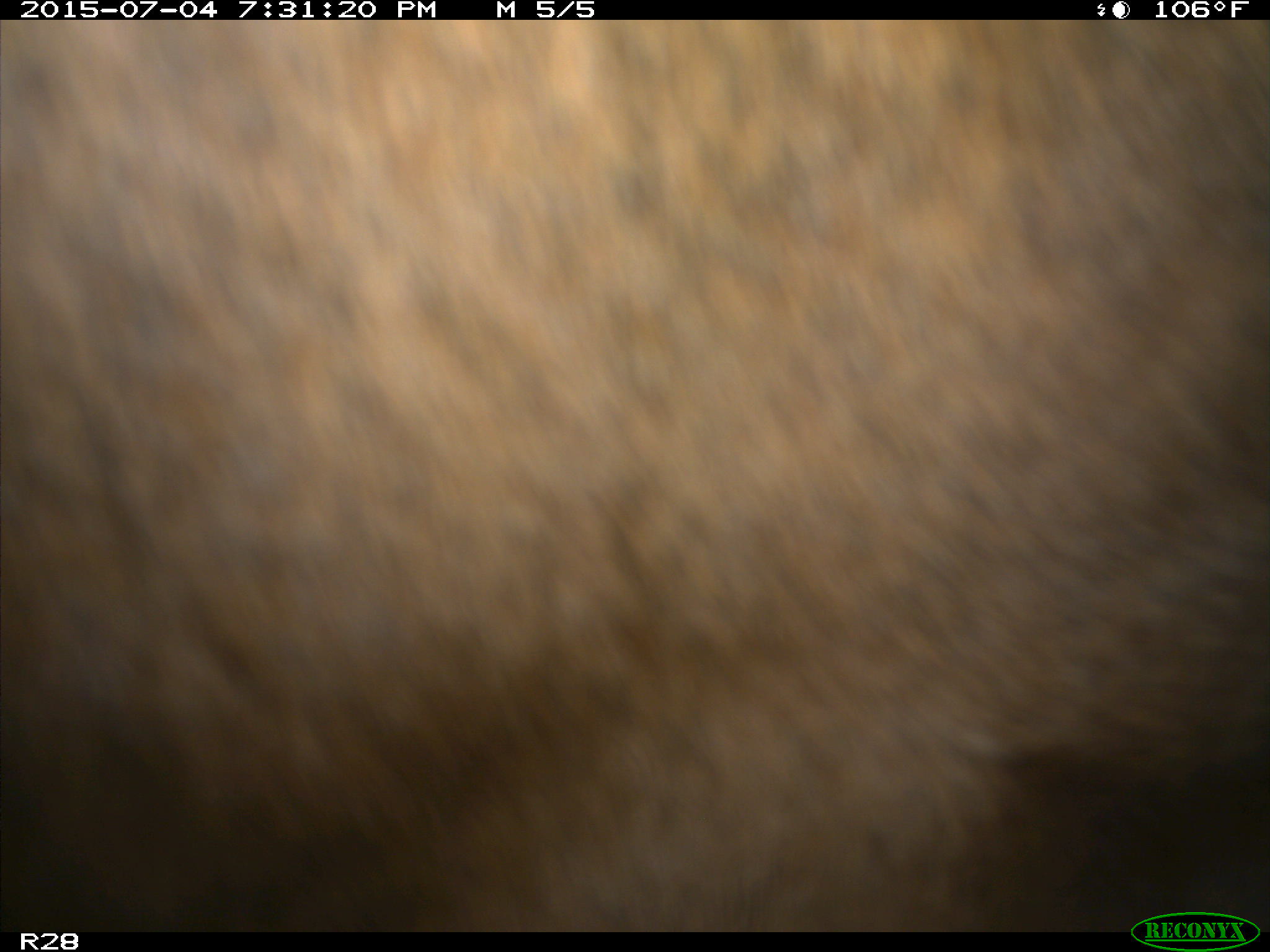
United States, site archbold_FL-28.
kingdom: Animalia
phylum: Chordata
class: Mammalia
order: Artiodactyla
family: Bovidae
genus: Bos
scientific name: Bos taurus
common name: domestic cow